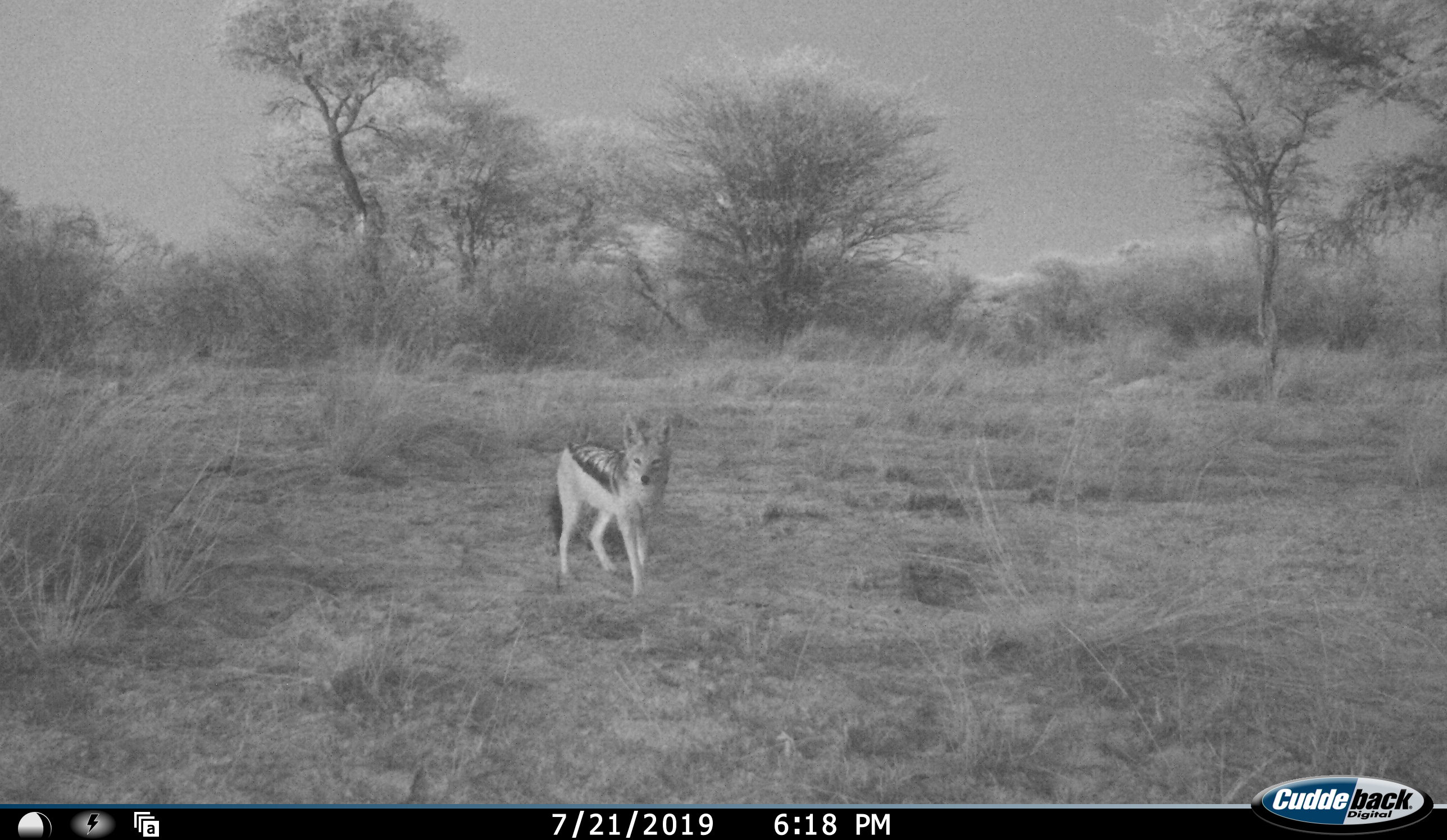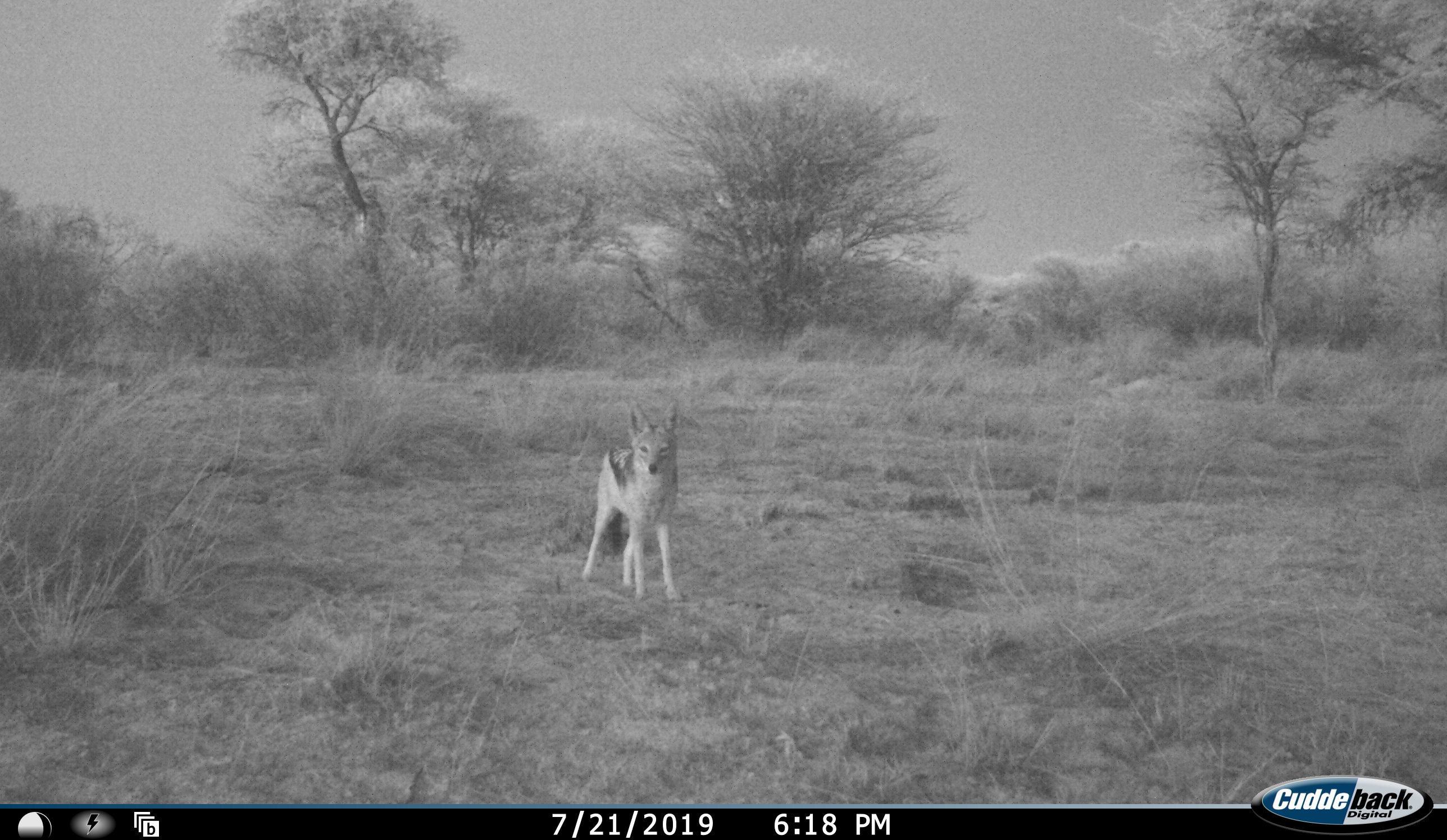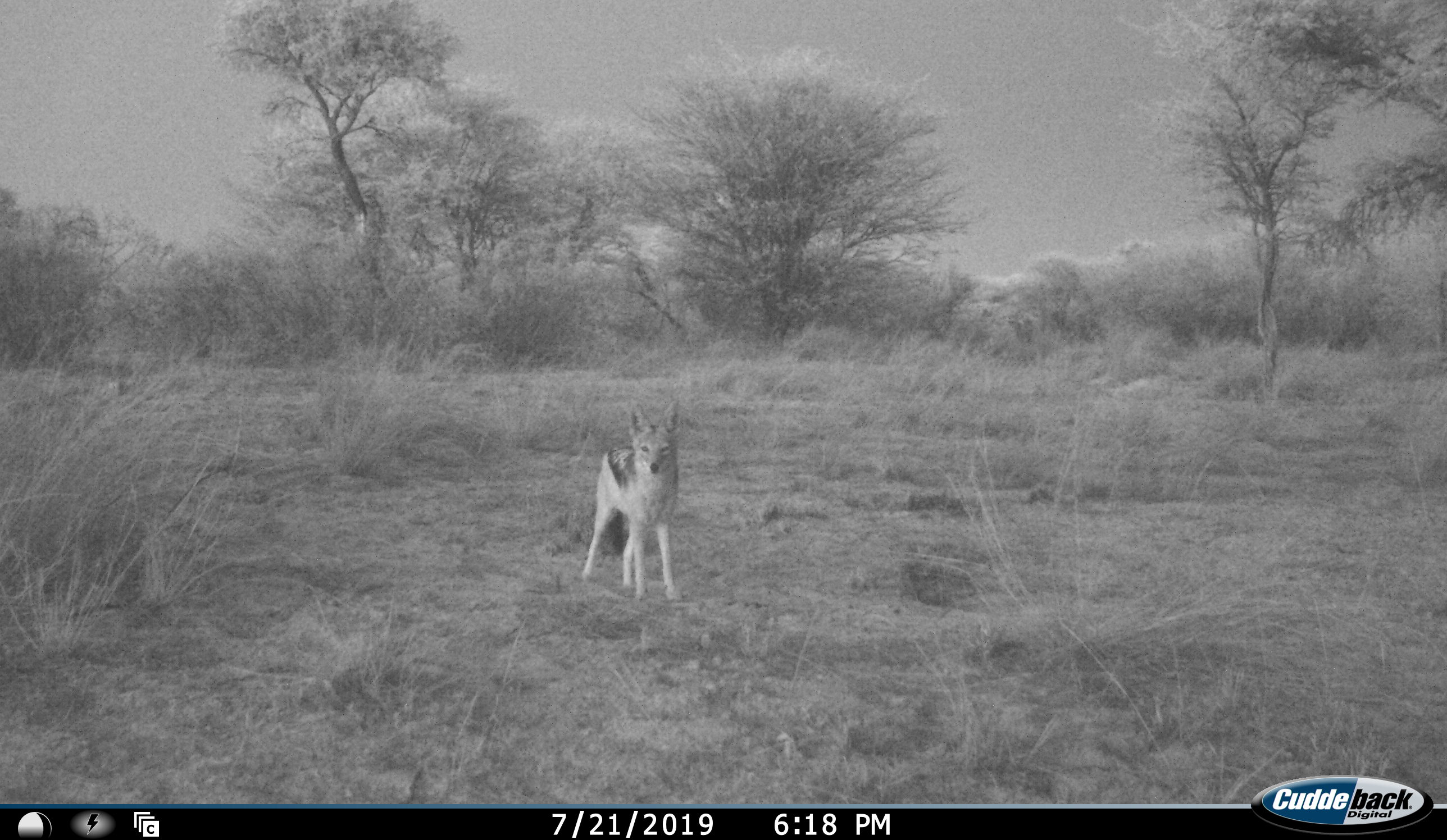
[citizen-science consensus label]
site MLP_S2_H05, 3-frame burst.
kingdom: Animalia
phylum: Chordata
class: Mammalia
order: Carnivora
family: Canidae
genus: Lupulella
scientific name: Lupulella mesomelas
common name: black-backed jackal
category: jackalblackbacked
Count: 1.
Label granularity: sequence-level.